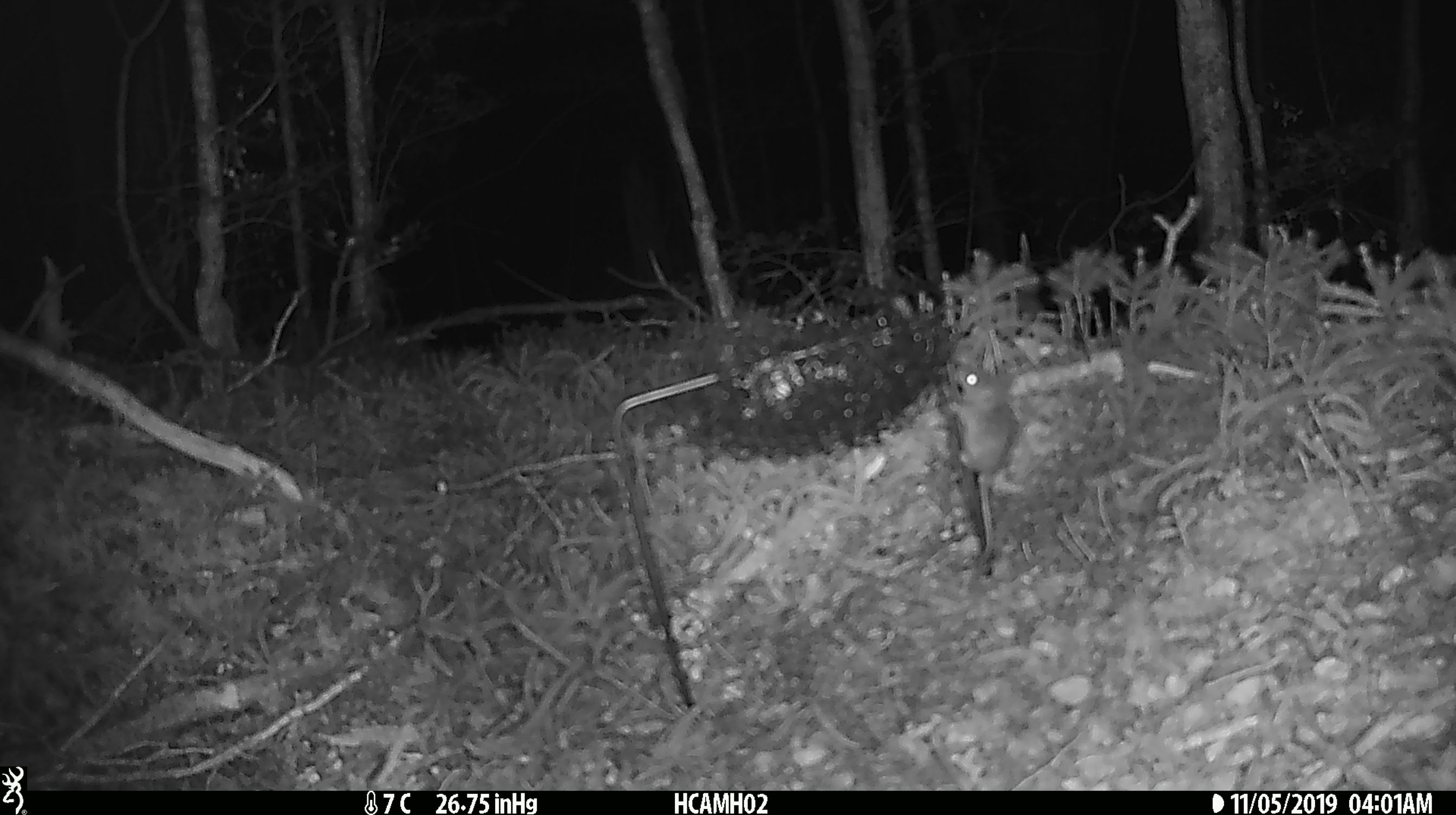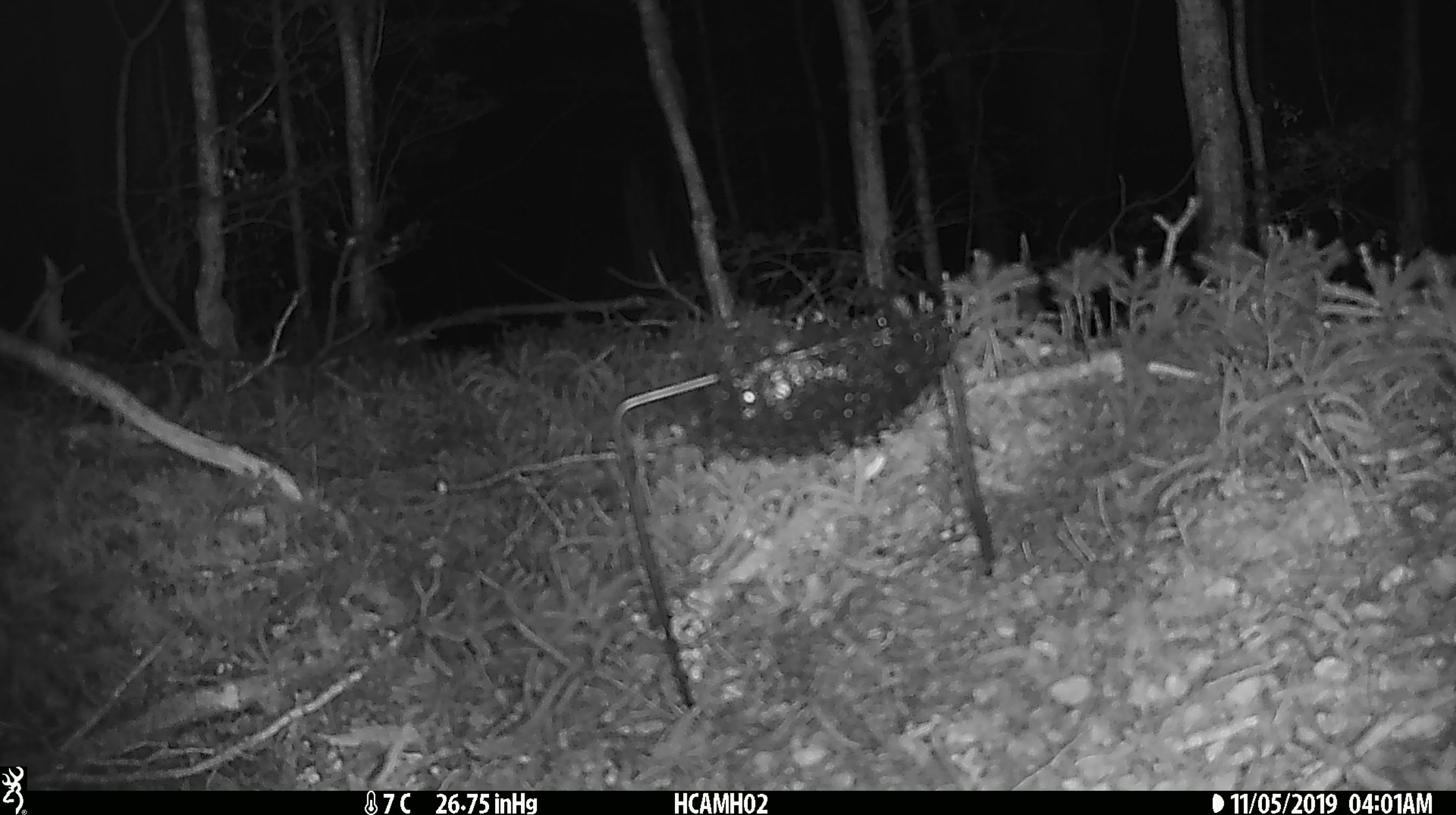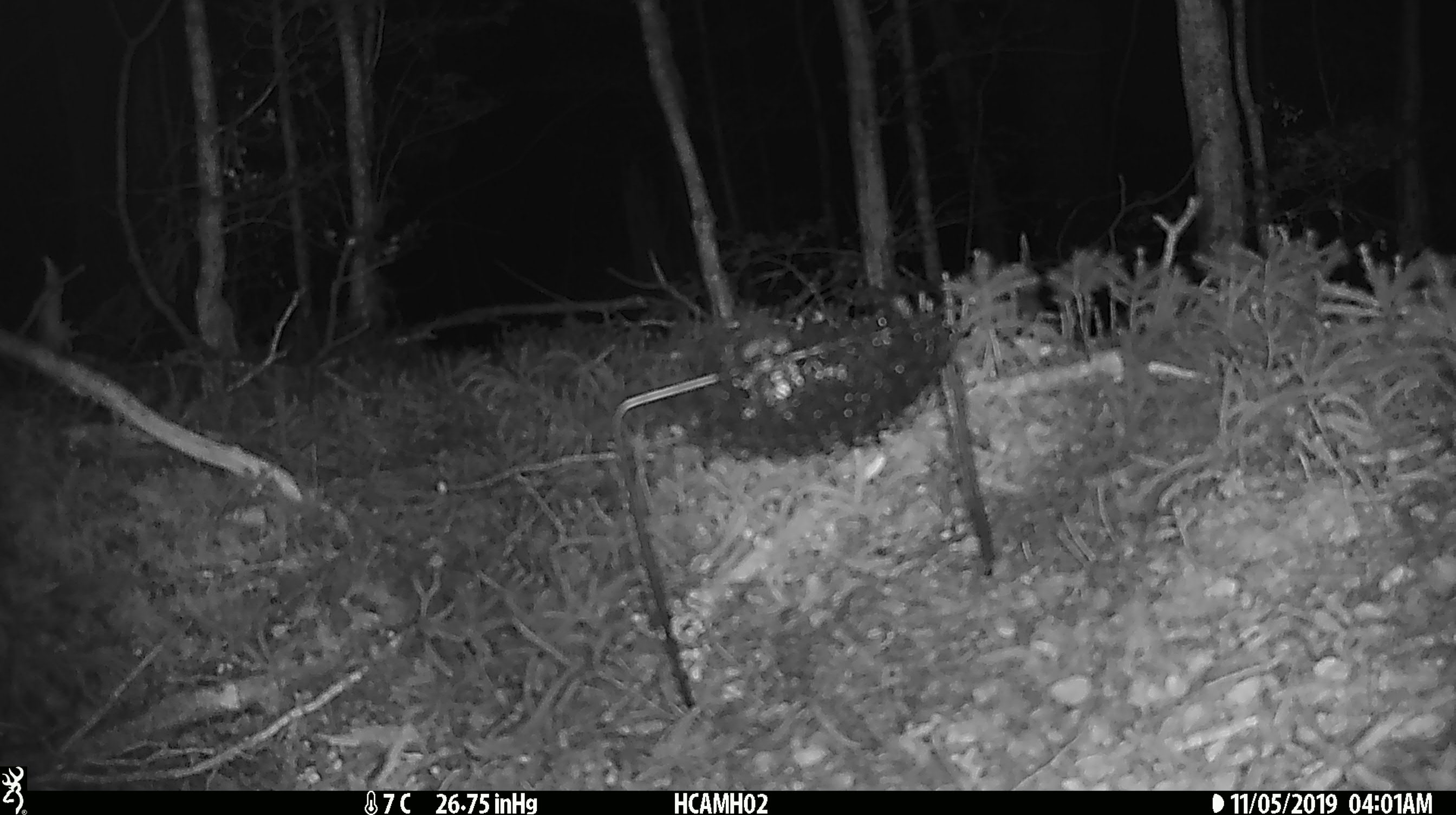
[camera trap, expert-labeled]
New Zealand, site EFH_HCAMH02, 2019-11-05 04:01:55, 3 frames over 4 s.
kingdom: Animalia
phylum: Chordata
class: Mammalia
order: Rodentia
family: Muridae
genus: Mus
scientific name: Mus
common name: mouse